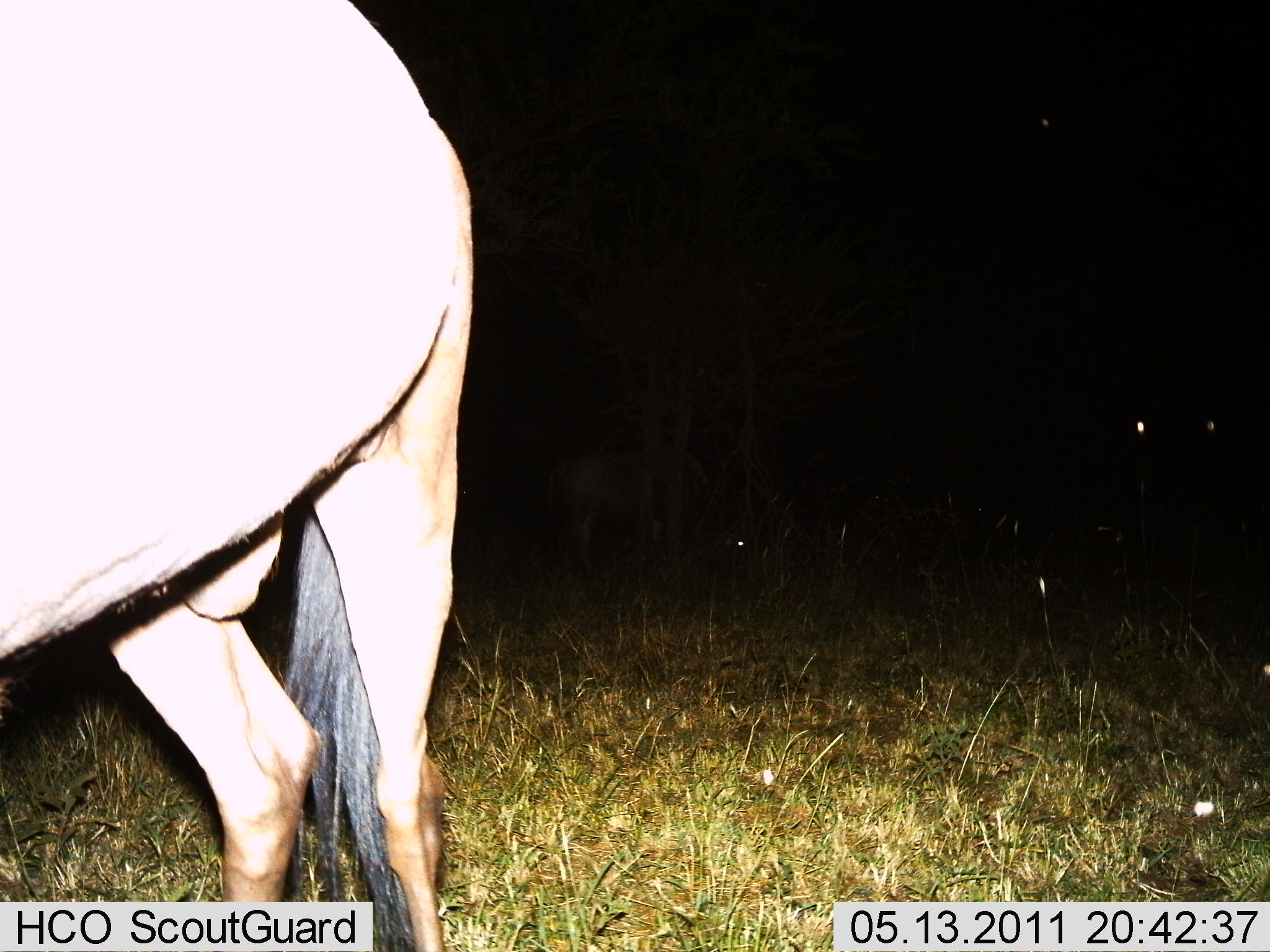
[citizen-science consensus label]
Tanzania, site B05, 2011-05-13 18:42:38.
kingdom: Animalia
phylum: Chordata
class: Mammalia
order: Artiodactyla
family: Bovidae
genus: Connochaetes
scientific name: Connochaetes taurinus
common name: blue wildebeest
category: wildebeest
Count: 2.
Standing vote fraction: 91%.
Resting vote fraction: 18%.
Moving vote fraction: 0%.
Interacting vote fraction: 0%.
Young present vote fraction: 0%.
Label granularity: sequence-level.